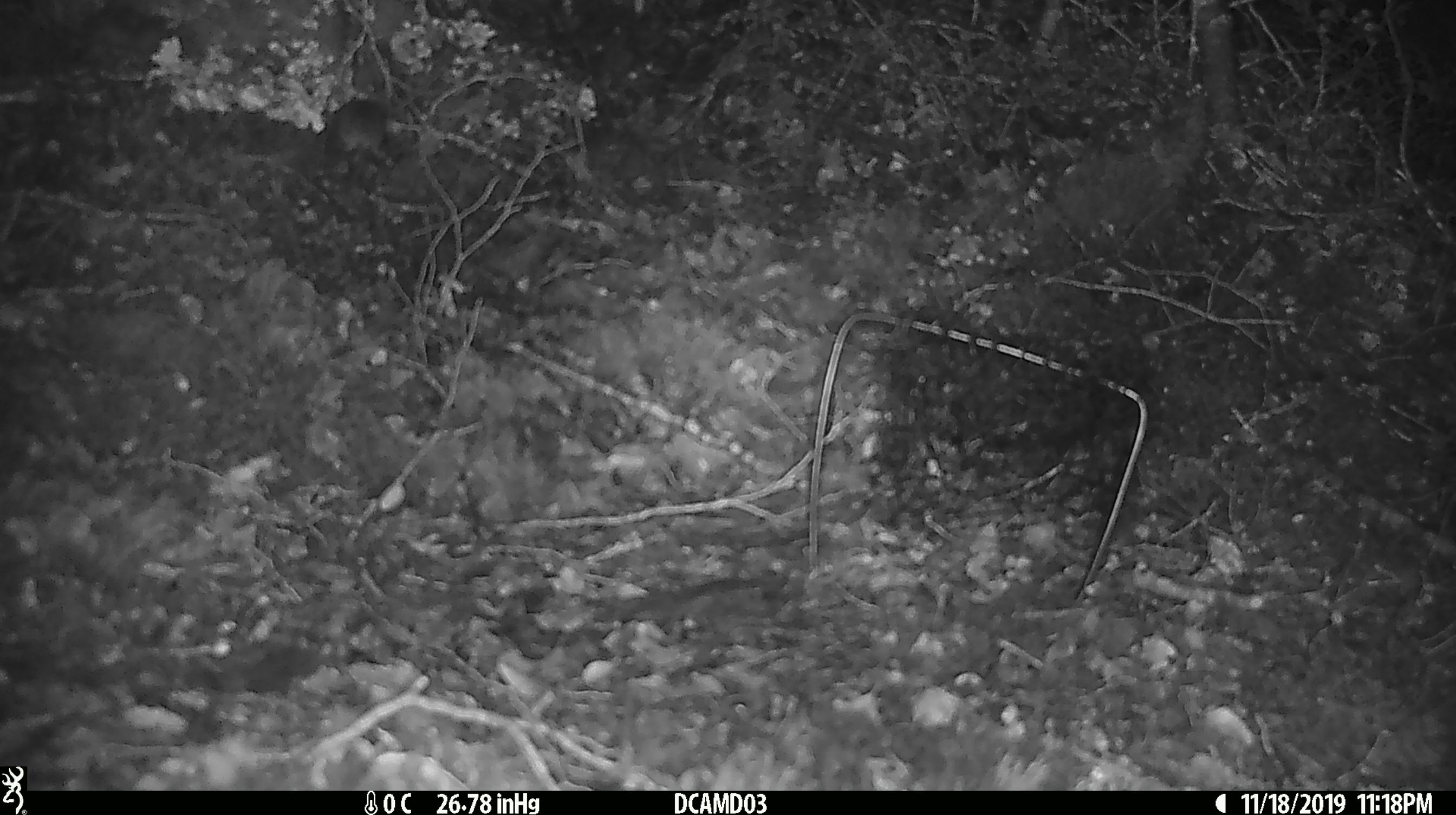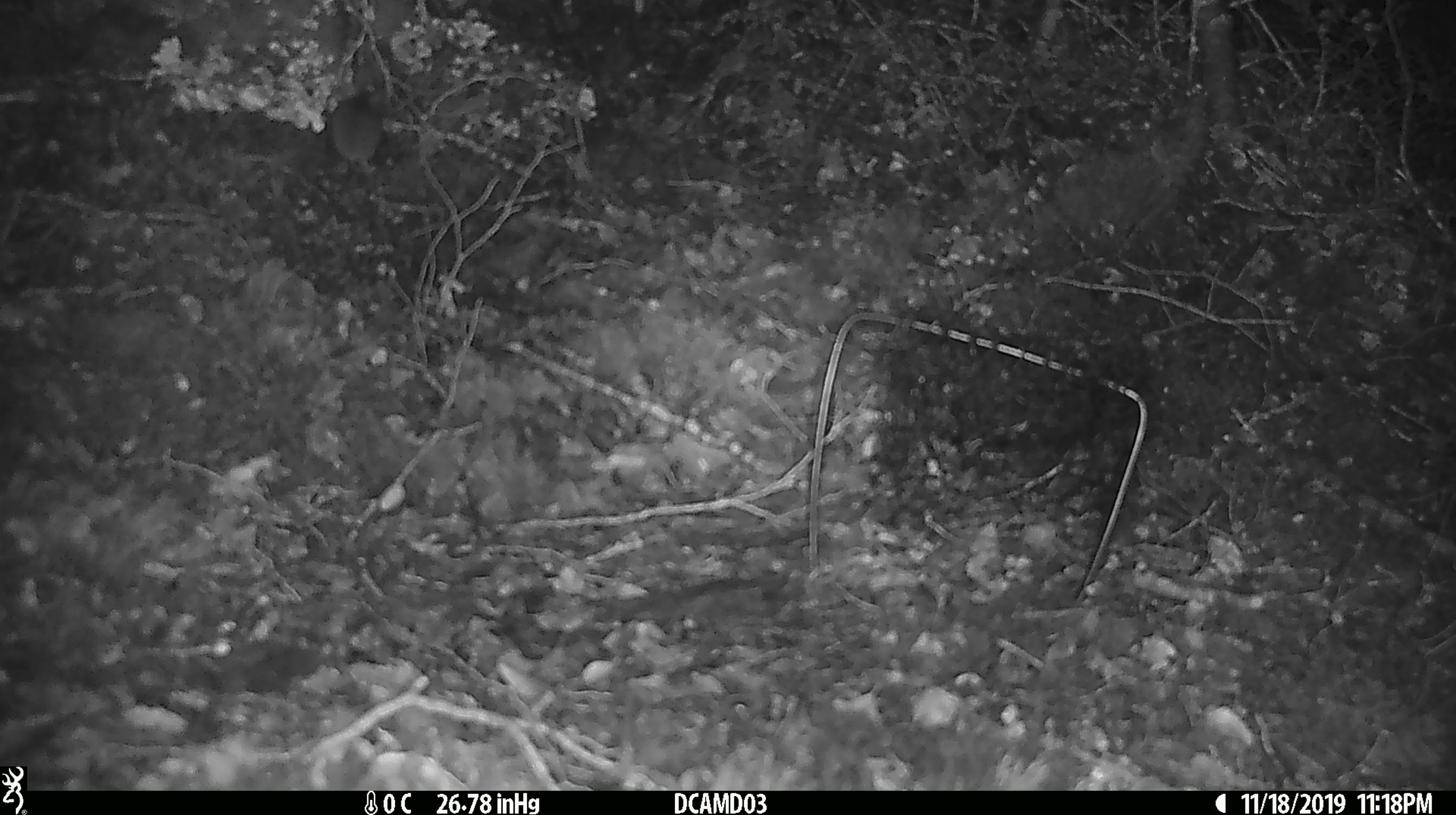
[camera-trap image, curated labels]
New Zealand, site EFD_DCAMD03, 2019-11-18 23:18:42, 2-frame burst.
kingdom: Animalia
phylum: Chordata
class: Mammalia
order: Rodentia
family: Muridae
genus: Mus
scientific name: Mus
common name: mouse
Mouse (Mus).